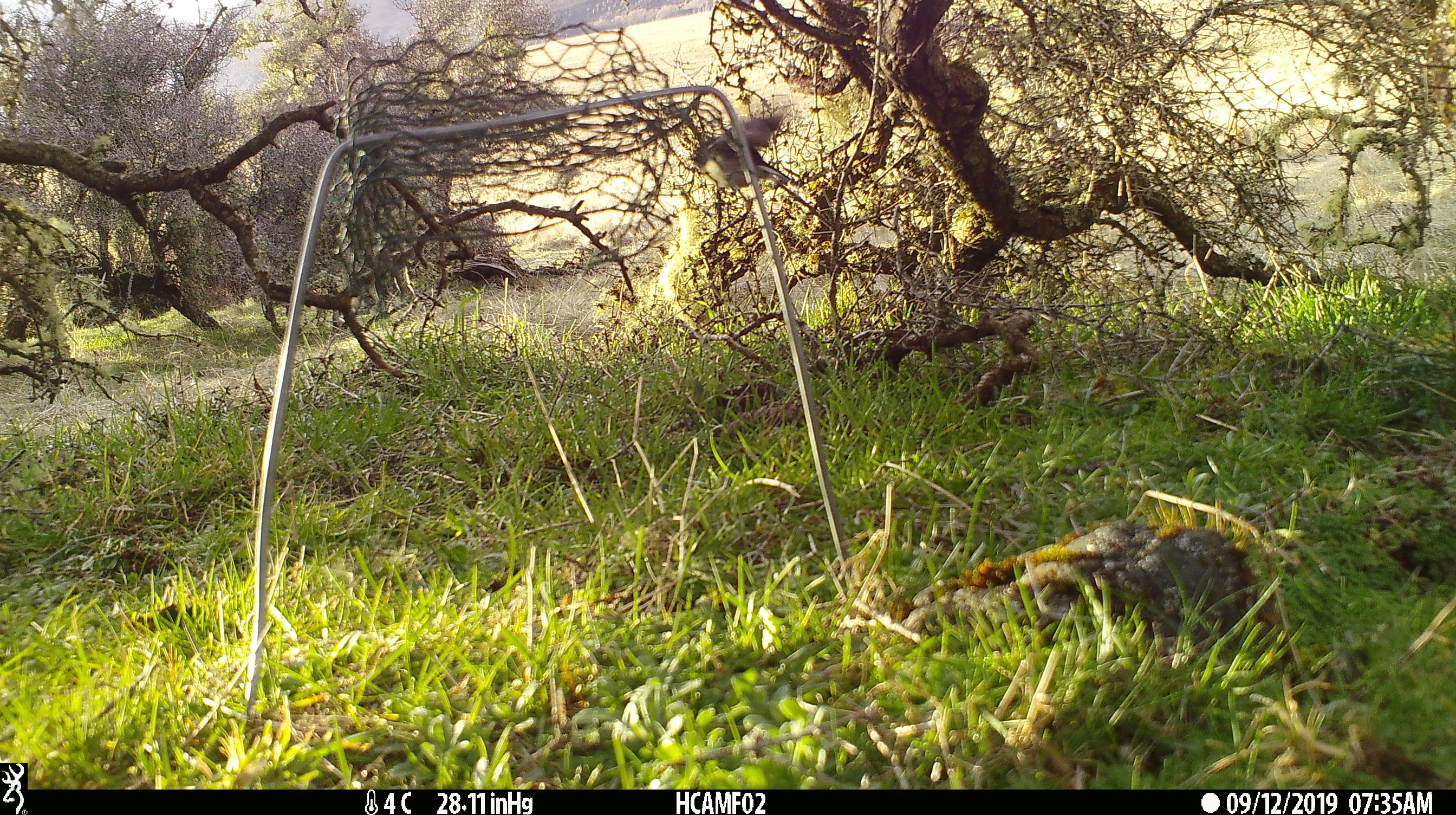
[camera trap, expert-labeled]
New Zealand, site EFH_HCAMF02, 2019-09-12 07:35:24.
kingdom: Animalia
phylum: Chordata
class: Aves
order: Passeriformes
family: Petroicidae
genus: Petroica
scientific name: Petroica macrocephala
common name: tomtit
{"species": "tomtit (Petroica macrocephala)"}